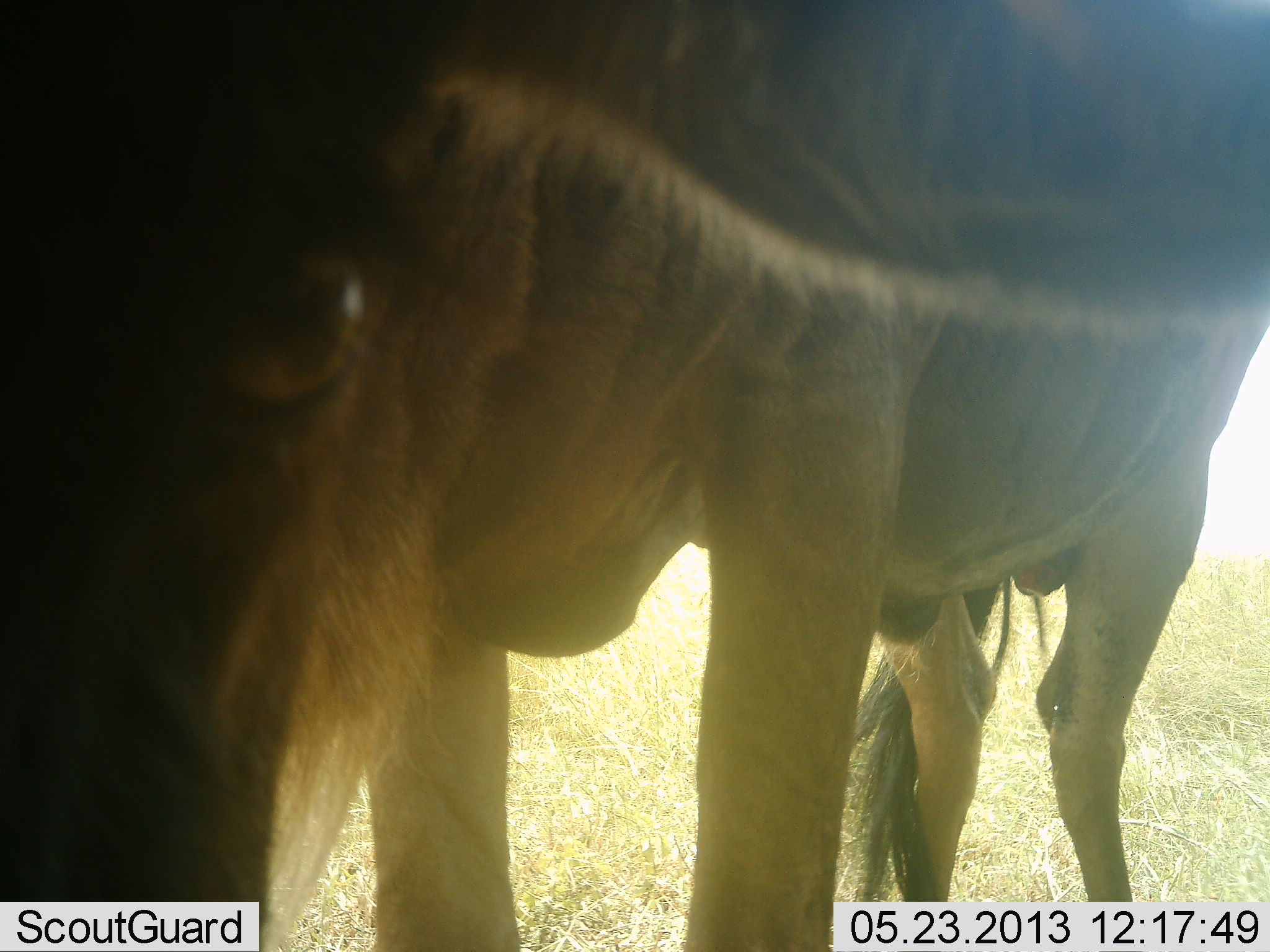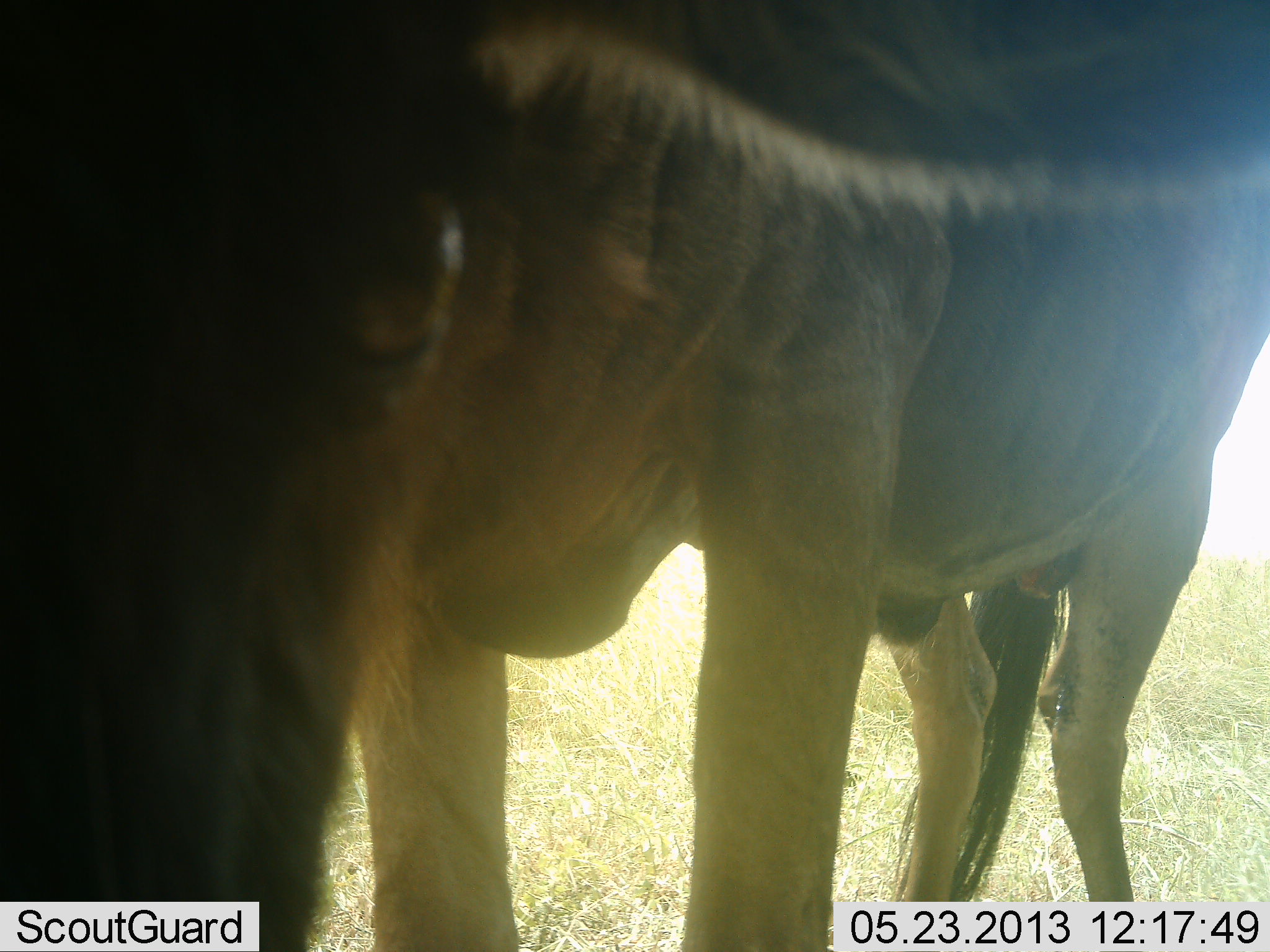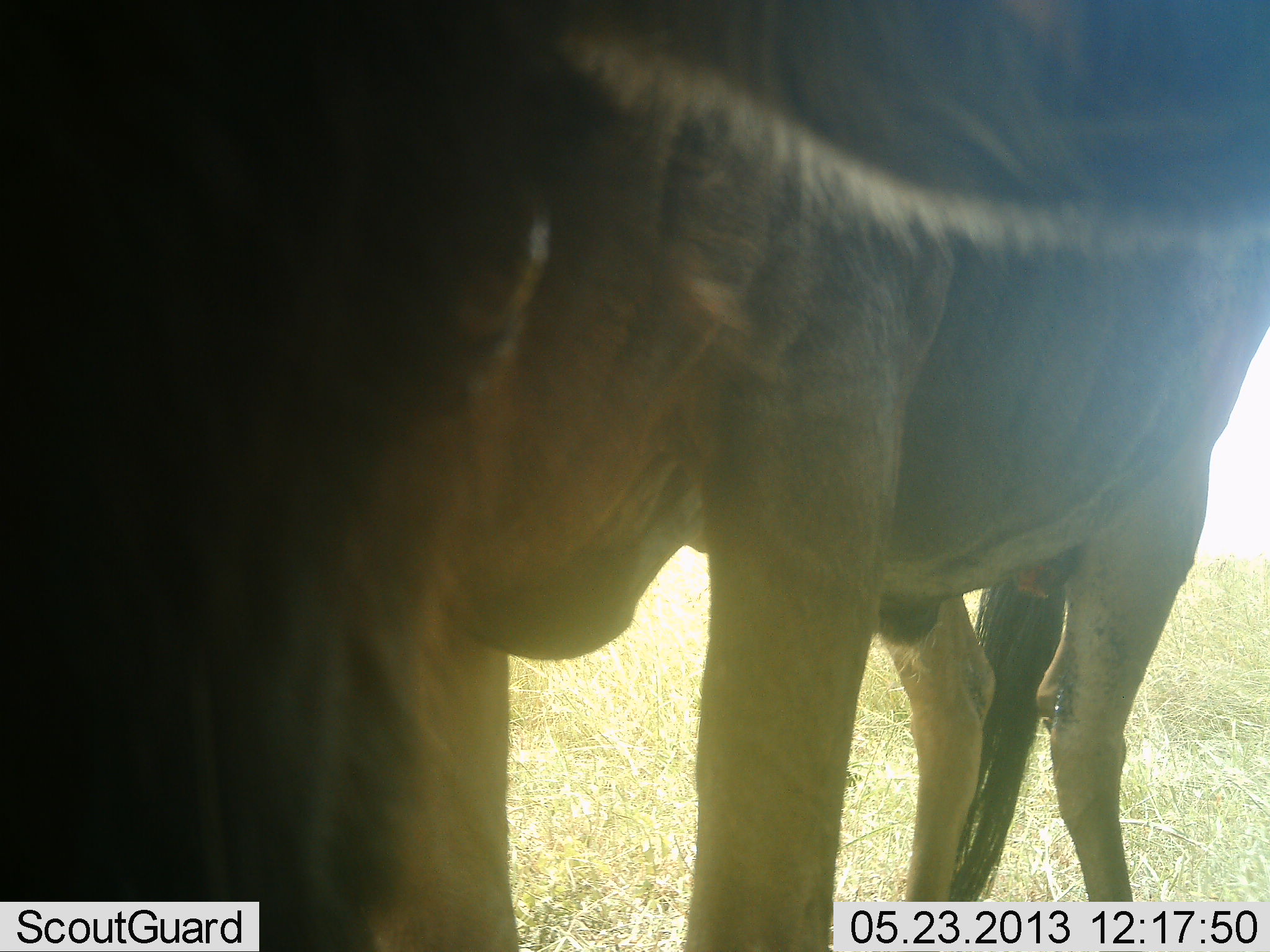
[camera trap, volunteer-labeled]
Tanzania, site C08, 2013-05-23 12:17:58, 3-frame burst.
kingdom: Animalia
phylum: Chordata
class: Mammalia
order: Artiodactyla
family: Bovidae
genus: Connochaetes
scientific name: Connochaetes taurinus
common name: blue wildebeest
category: wildebeest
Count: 1.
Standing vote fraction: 100%.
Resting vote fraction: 0%.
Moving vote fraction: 0%.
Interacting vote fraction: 0%.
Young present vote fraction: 0%.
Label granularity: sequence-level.